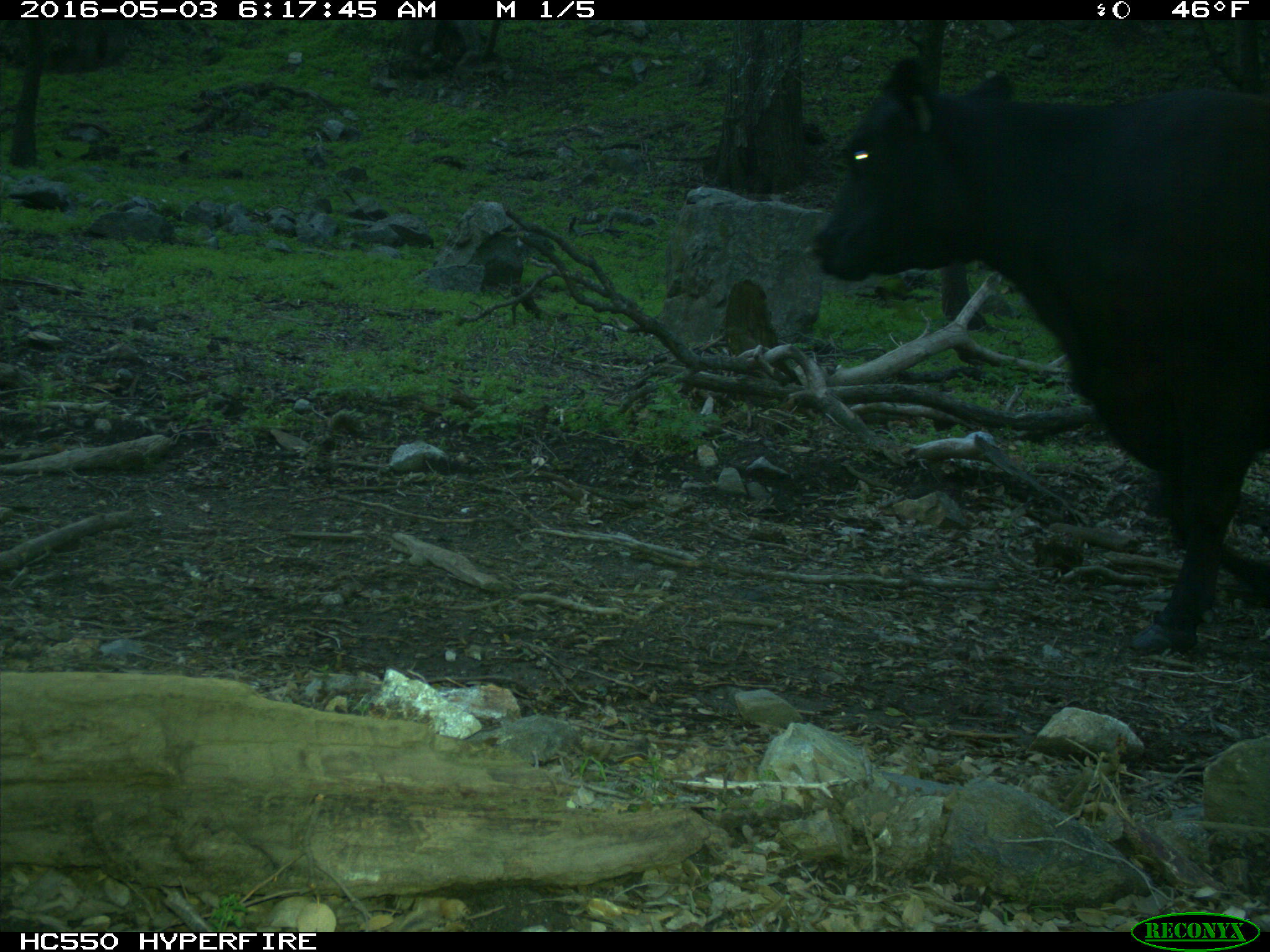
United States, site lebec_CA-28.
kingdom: Animalia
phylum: Chordata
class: Mammalia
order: Artiodactyla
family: Bovidae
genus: Bos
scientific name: Bos taurus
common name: domestic cow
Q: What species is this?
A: Bos taurus (domestic cow).